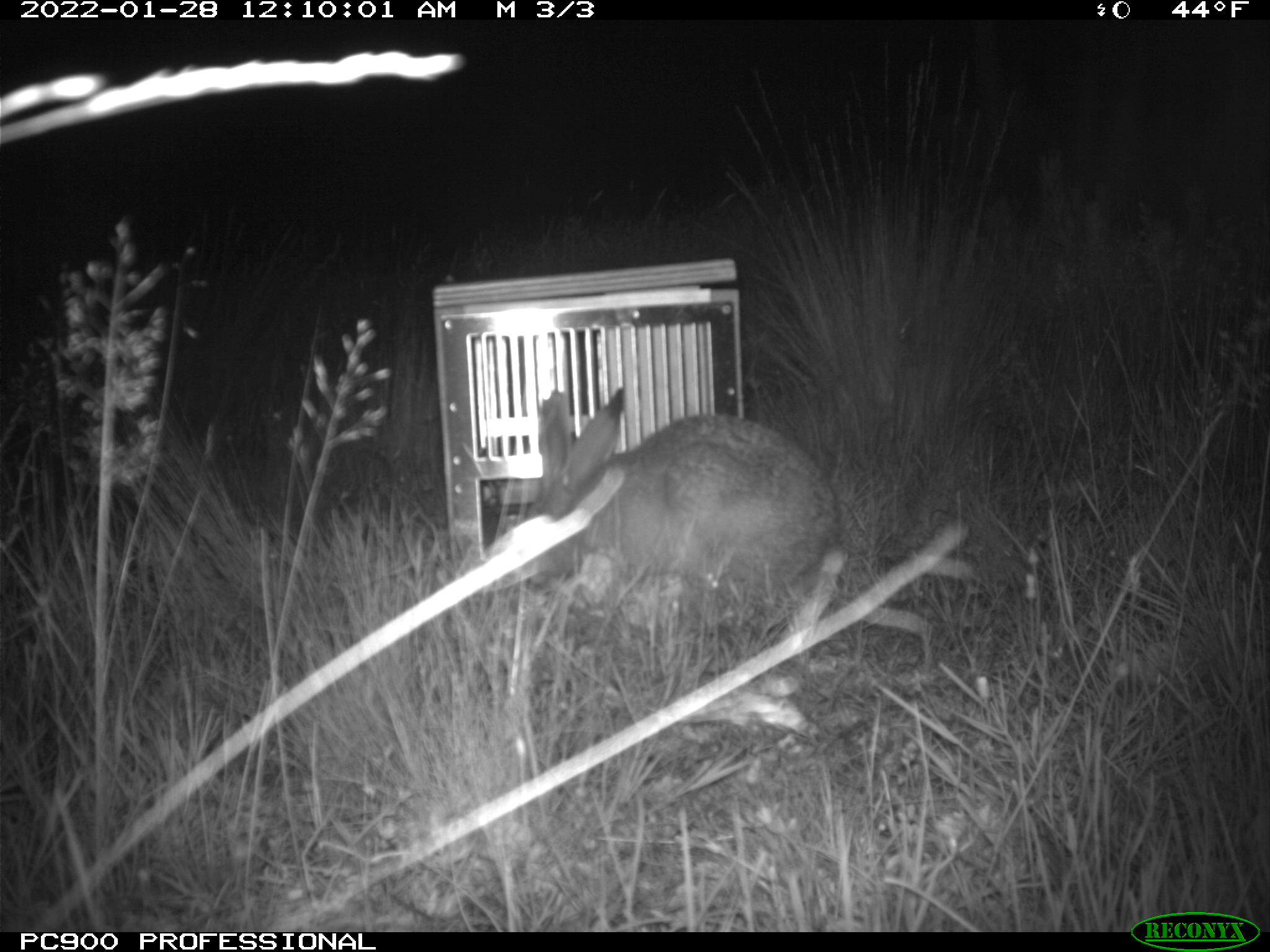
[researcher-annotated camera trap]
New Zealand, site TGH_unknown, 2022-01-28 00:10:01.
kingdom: Animalia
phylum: Chordata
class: Mammalia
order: Lagomorpha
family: Leporidae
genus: Lepus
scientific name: Lepus europaeus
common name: brown hare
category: hare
Hare (brown hare) (Lepus europaeus).